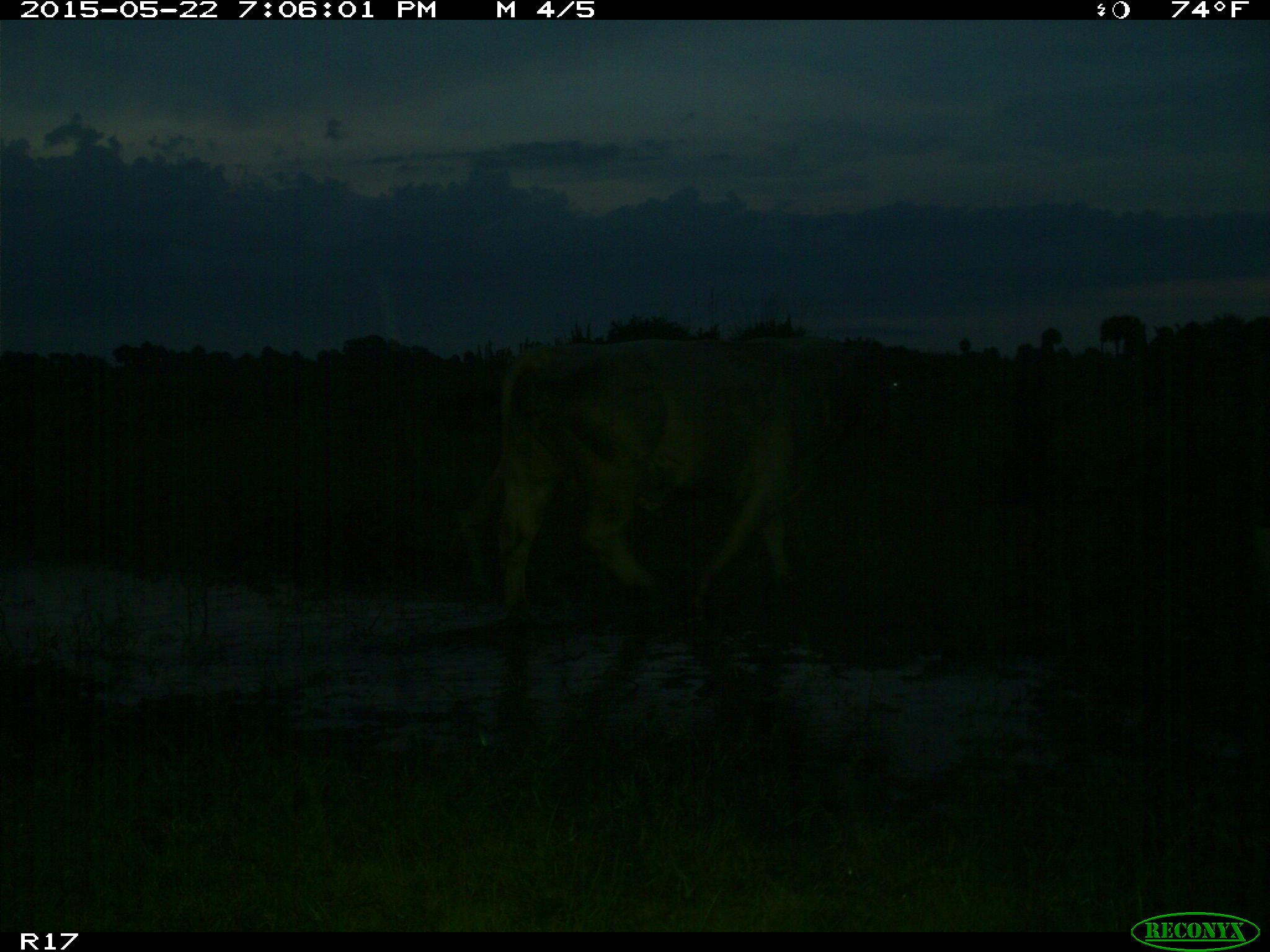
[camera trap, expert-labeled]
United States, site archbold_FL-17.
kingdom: Animalia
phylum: Chordata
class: Mammalia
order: Artiodactyla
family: Bovidae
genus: Bos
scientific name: Bos taurus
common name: domestic cow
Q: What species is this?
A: Bos taurus (domestic cow).